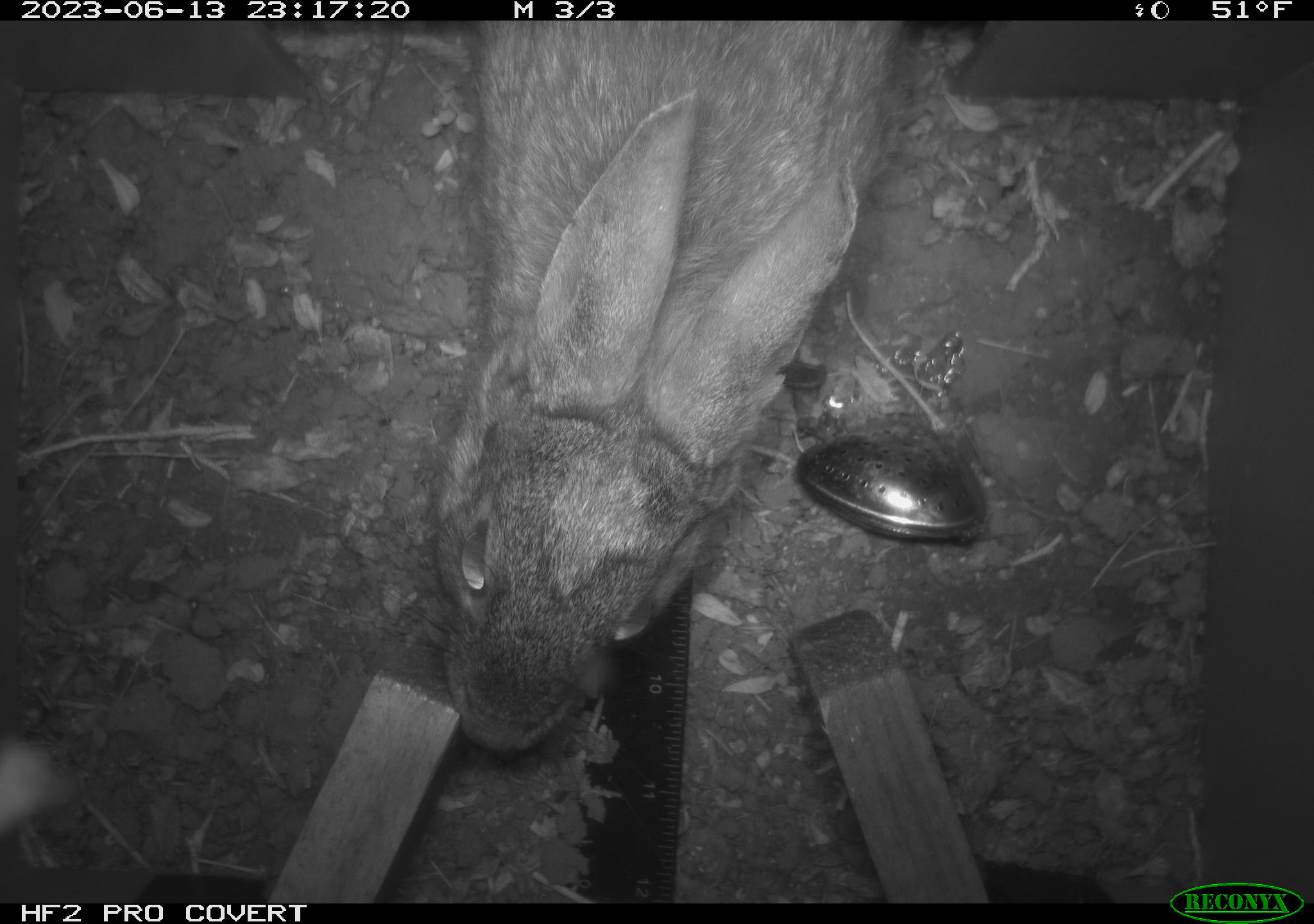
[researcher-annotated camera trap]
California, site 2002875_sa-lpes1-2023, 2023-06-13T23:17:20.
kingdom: Animalia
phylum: Chordata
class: Mammalia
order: Lagomorpha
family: Leporidae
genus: Sylvilagus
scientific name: Sylvilagus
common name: cottontail rabbits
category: sylvilagus species